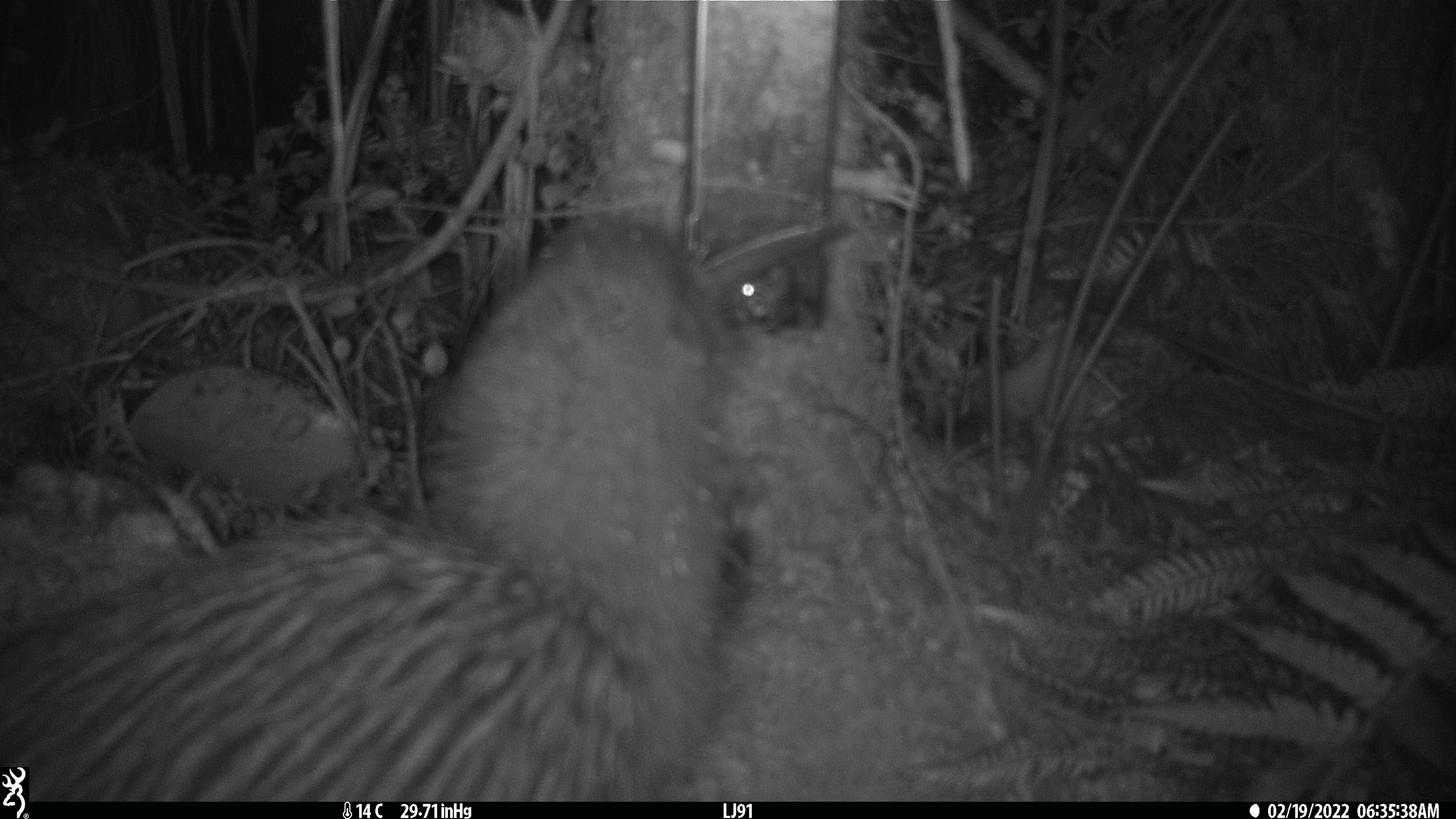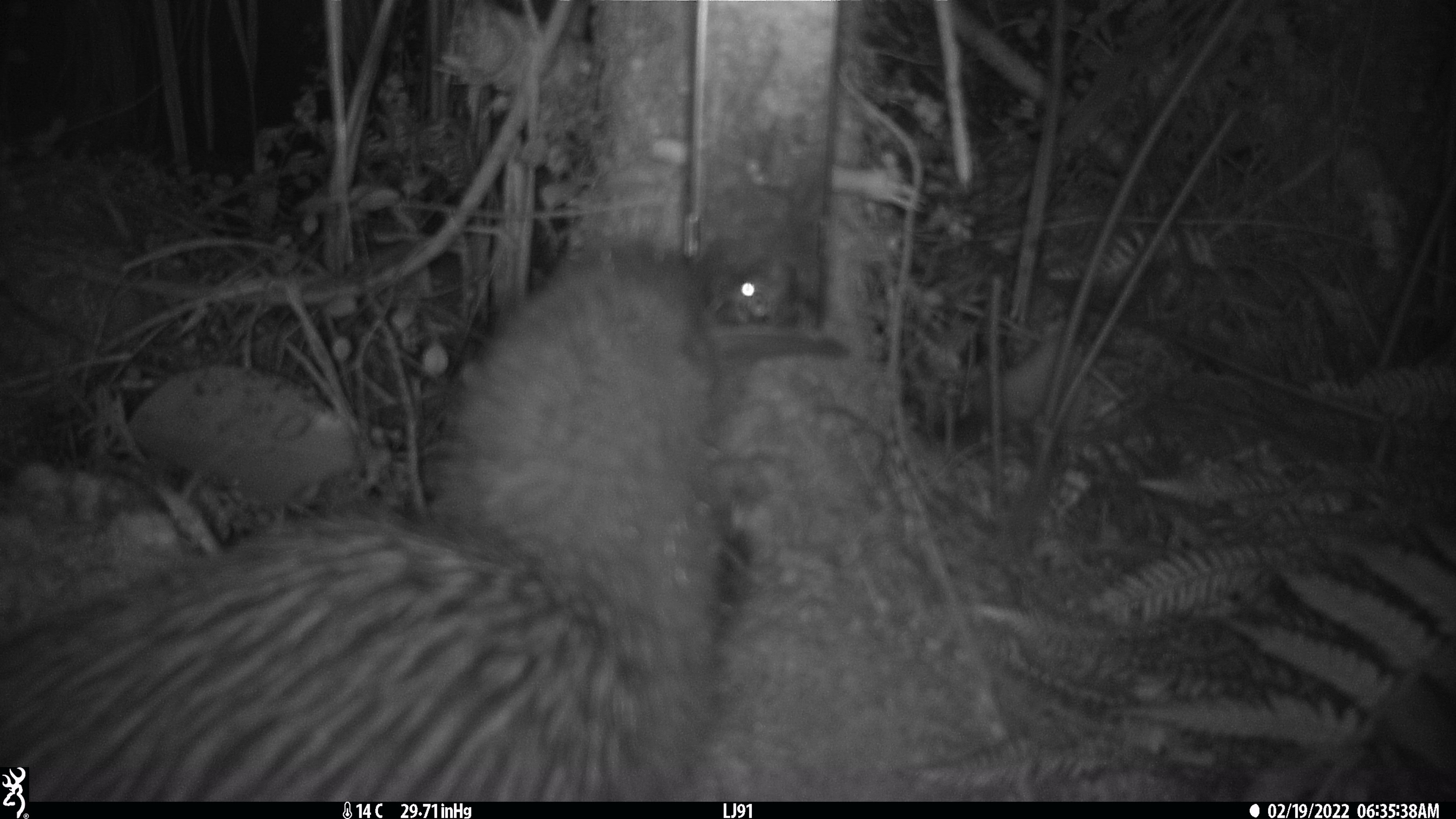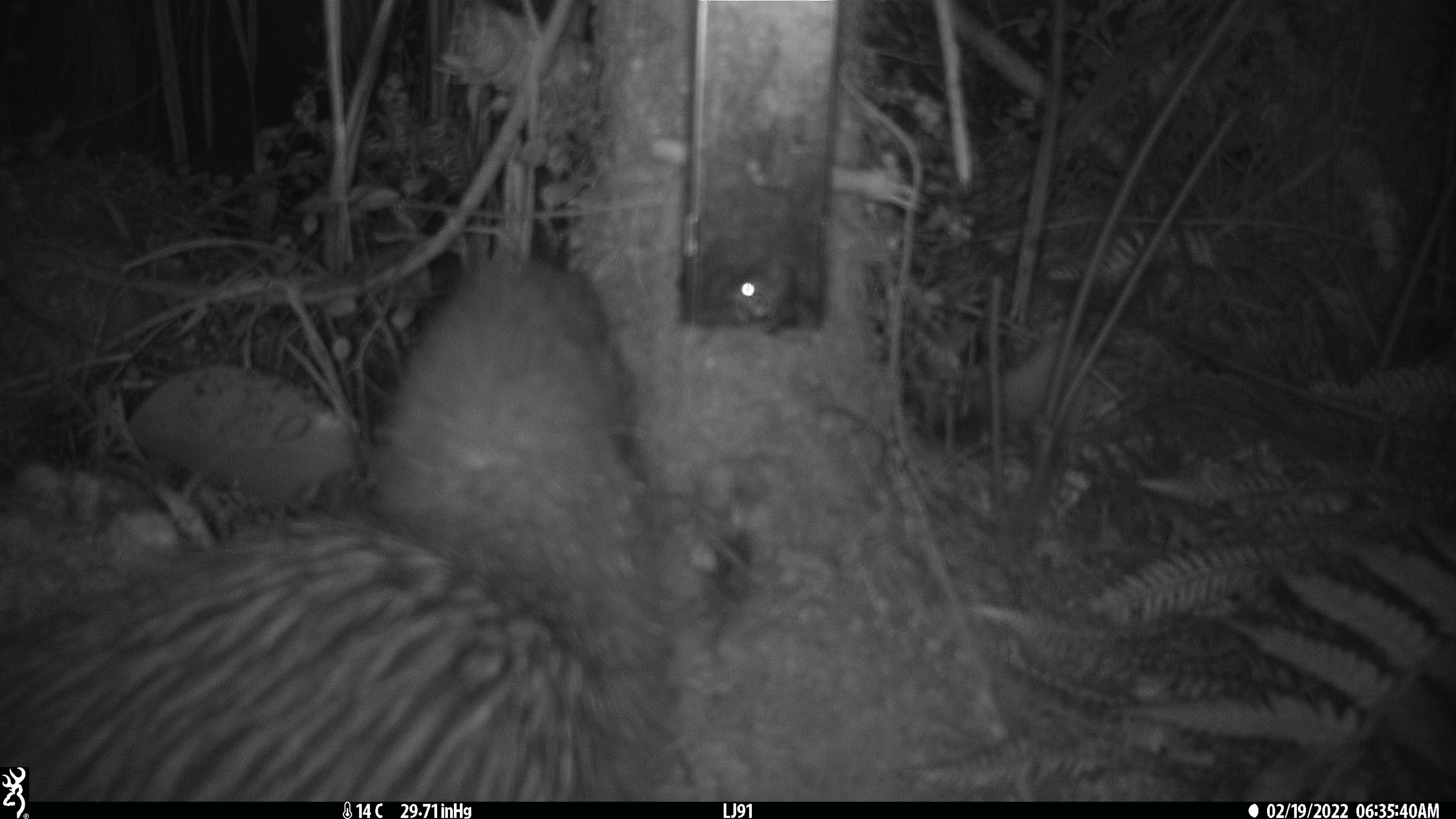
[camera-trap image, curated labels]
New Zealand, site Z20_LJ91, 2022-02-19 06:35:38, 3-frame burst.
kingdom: Animalia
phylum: Chordata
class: Aves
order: Apterygiformes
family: Apterygidae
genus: Apteryx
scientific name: Apteryx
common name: kiwi